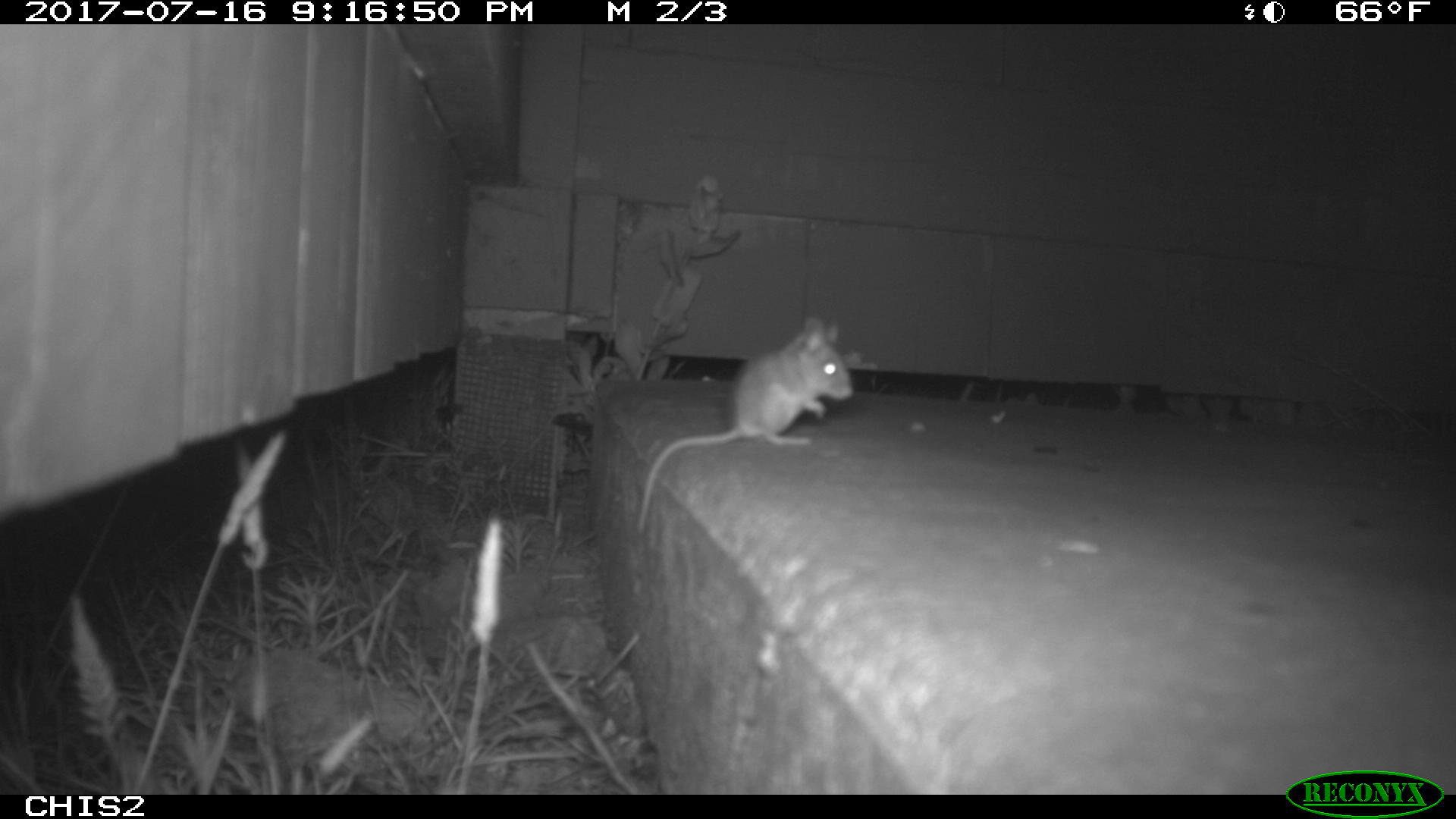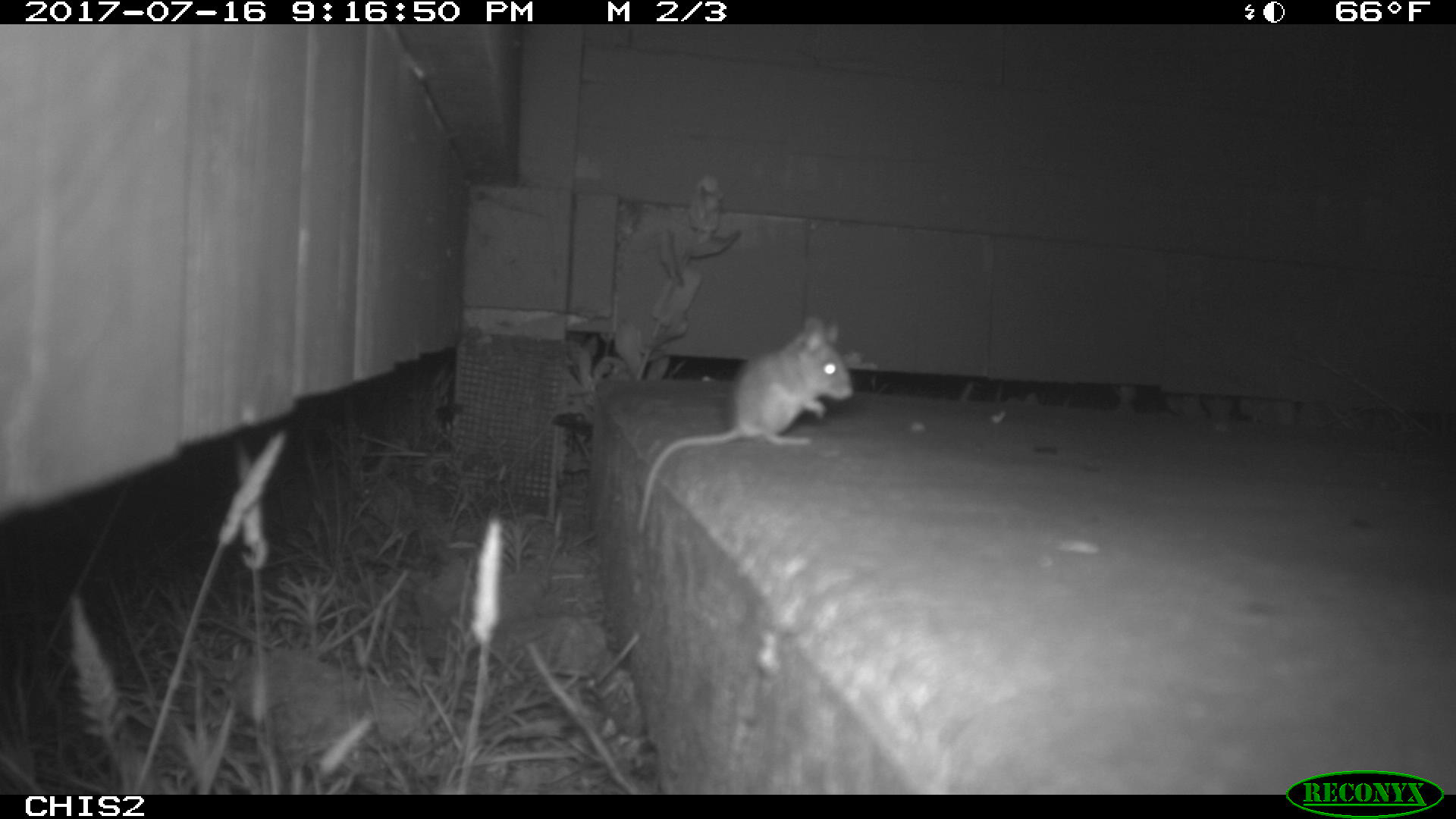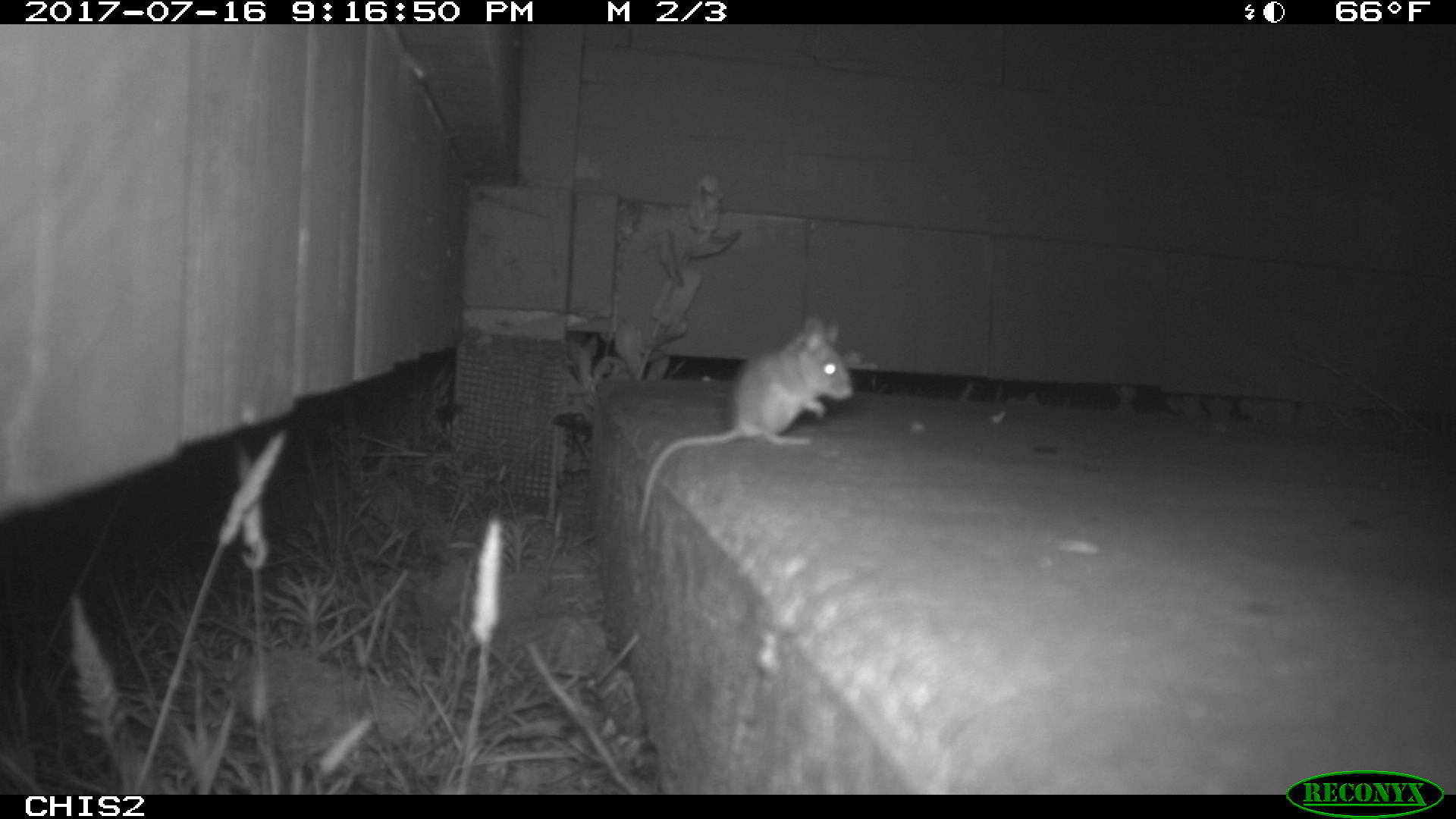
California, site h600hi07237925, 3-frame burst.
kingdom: Animalia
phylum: Chordata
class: Mammalia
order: Rodentia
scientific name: Rodentia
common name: rodent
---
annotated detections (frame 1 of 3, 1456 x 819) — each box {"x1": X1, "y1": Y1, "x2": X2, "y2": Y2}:
rodent: {"x1": 637, "y1": 315, "x2": 853, "y2": 533}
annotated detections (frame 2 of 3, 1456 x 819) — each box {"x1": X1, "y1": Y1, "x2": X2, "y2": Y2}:
rodent: {"x1": 636, "y1": 316, "x2": 852, "y2": 533}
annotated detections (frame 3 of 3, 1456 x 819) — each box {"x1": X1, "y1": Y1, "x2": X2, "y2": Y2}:
rodent: {"x1": 638, "y1": 318, "x2": 854, "y2": 529}